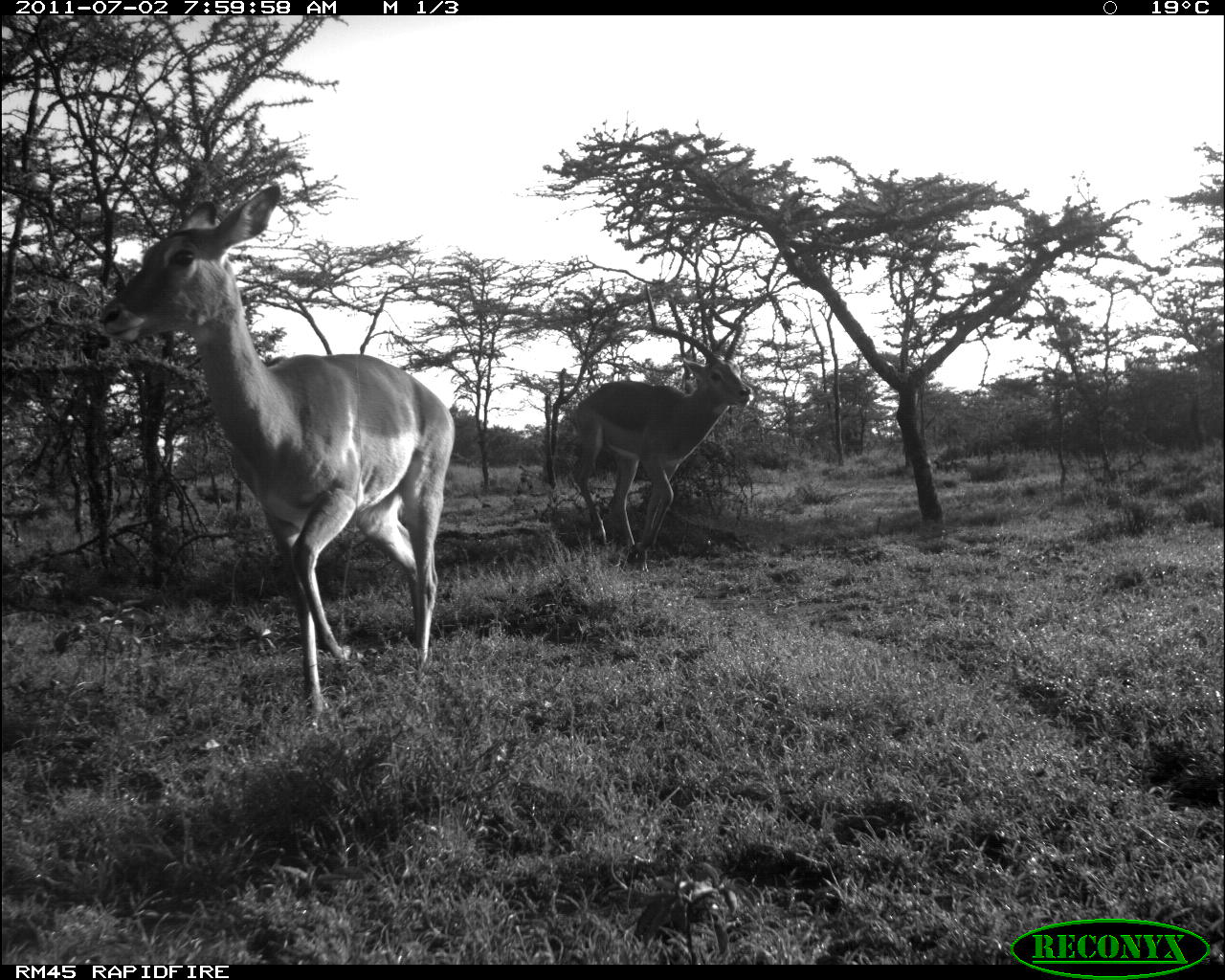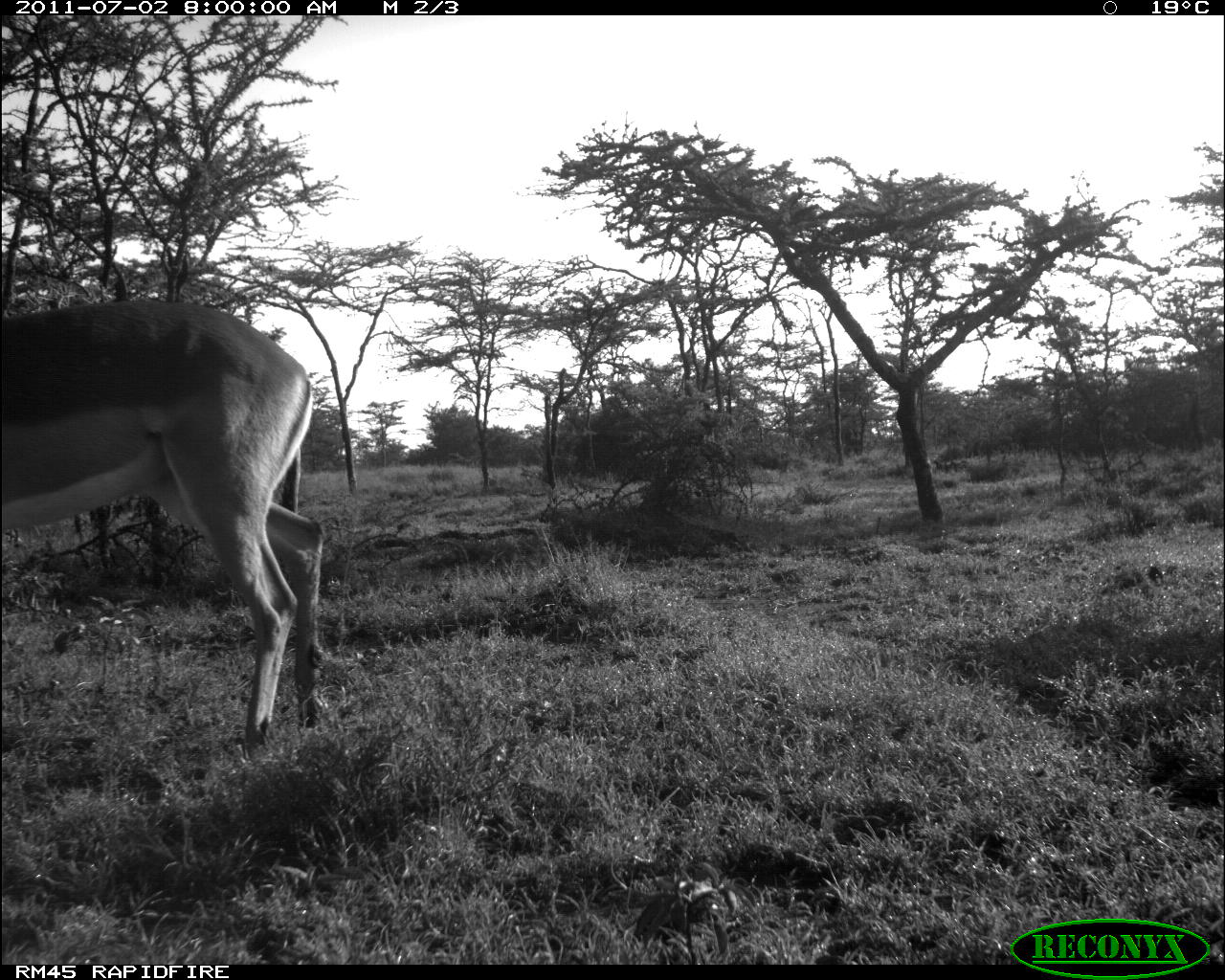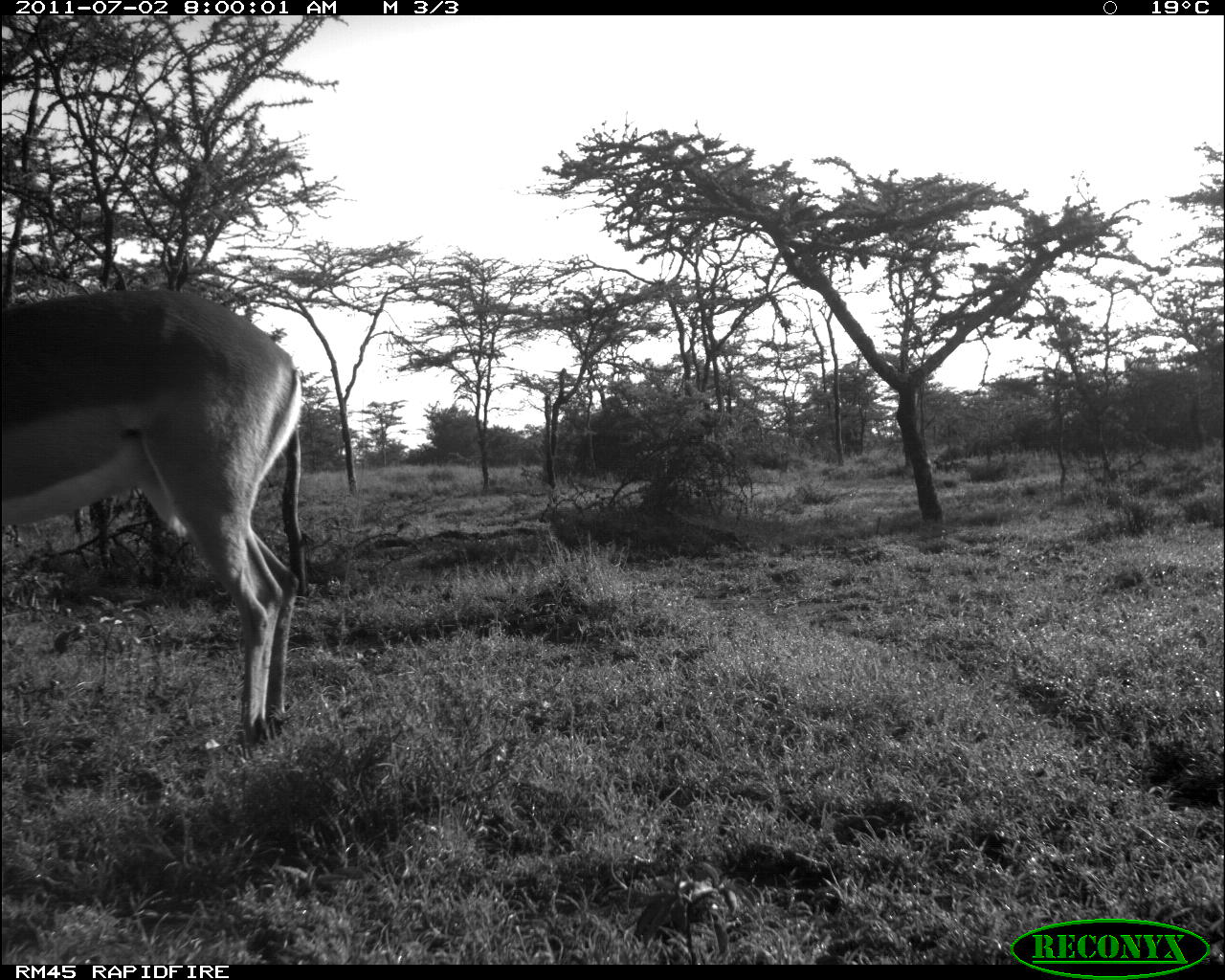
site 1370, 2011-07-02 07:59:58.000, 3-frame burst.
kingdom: Animalia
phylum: Chordata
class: Mammalia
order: Artiodactyla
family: Bovidae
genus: Aepyceros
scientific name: Aepyceros melampus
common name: impala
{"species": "Aepyceros melampus (impala)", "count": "2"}